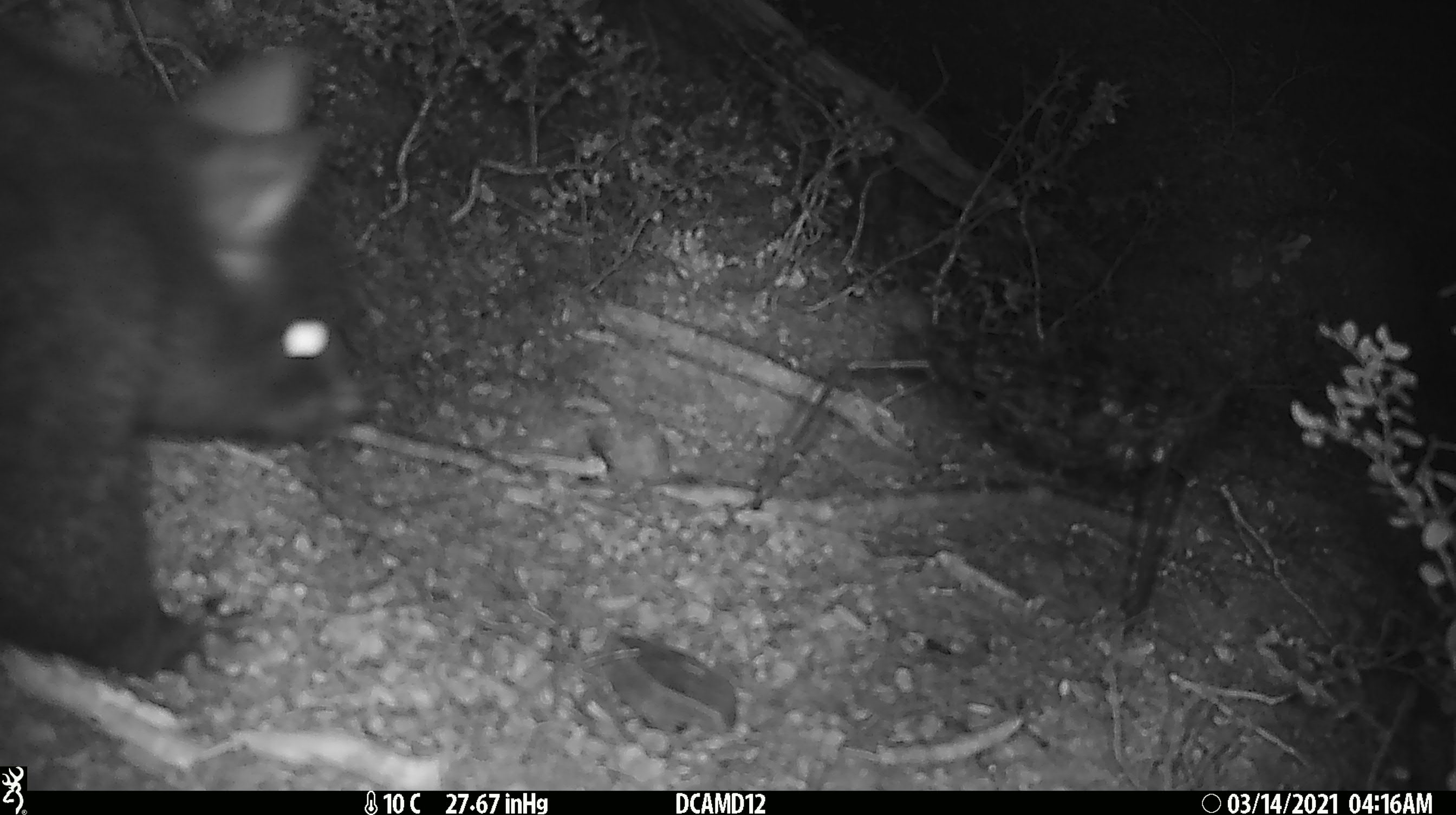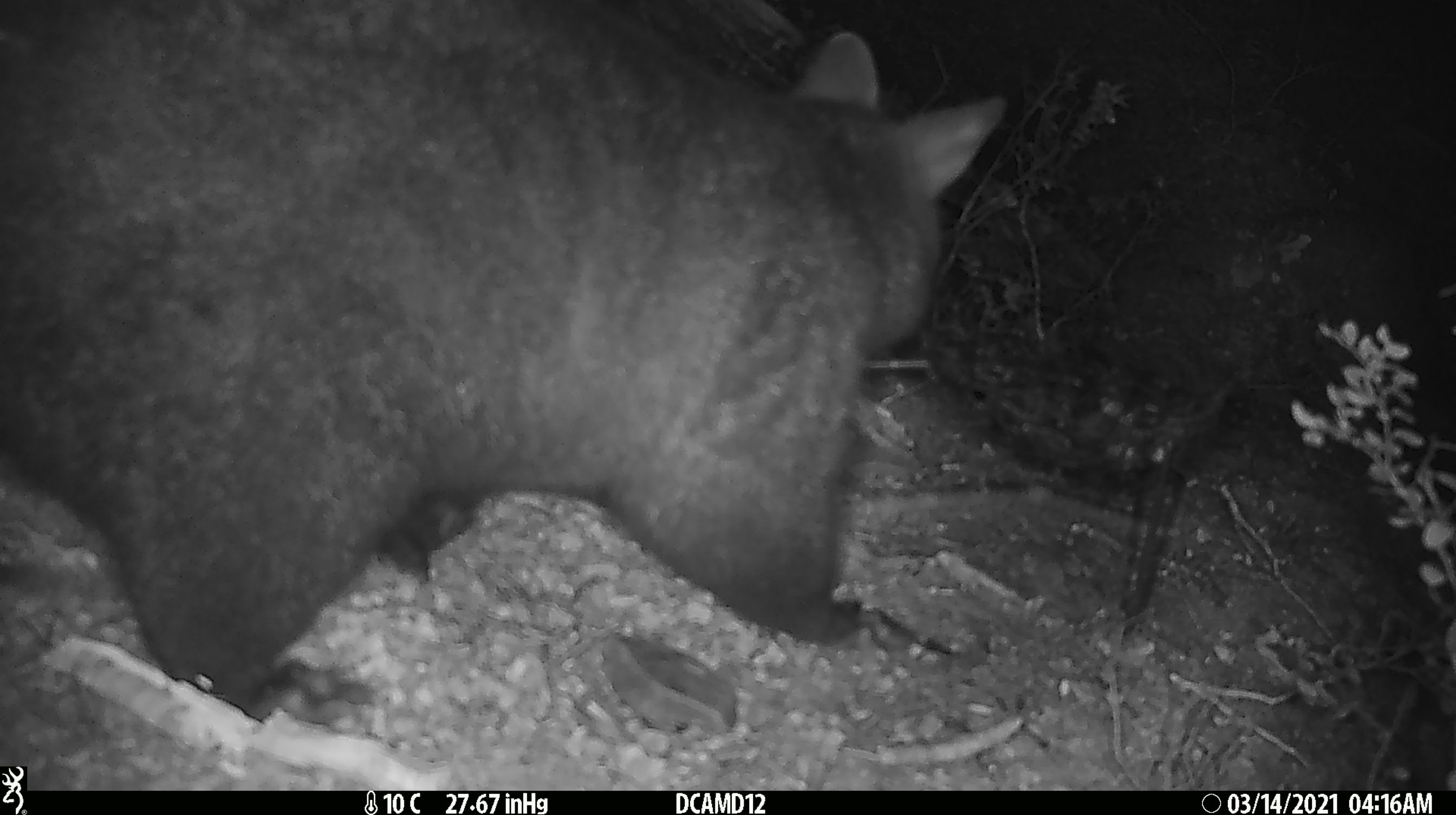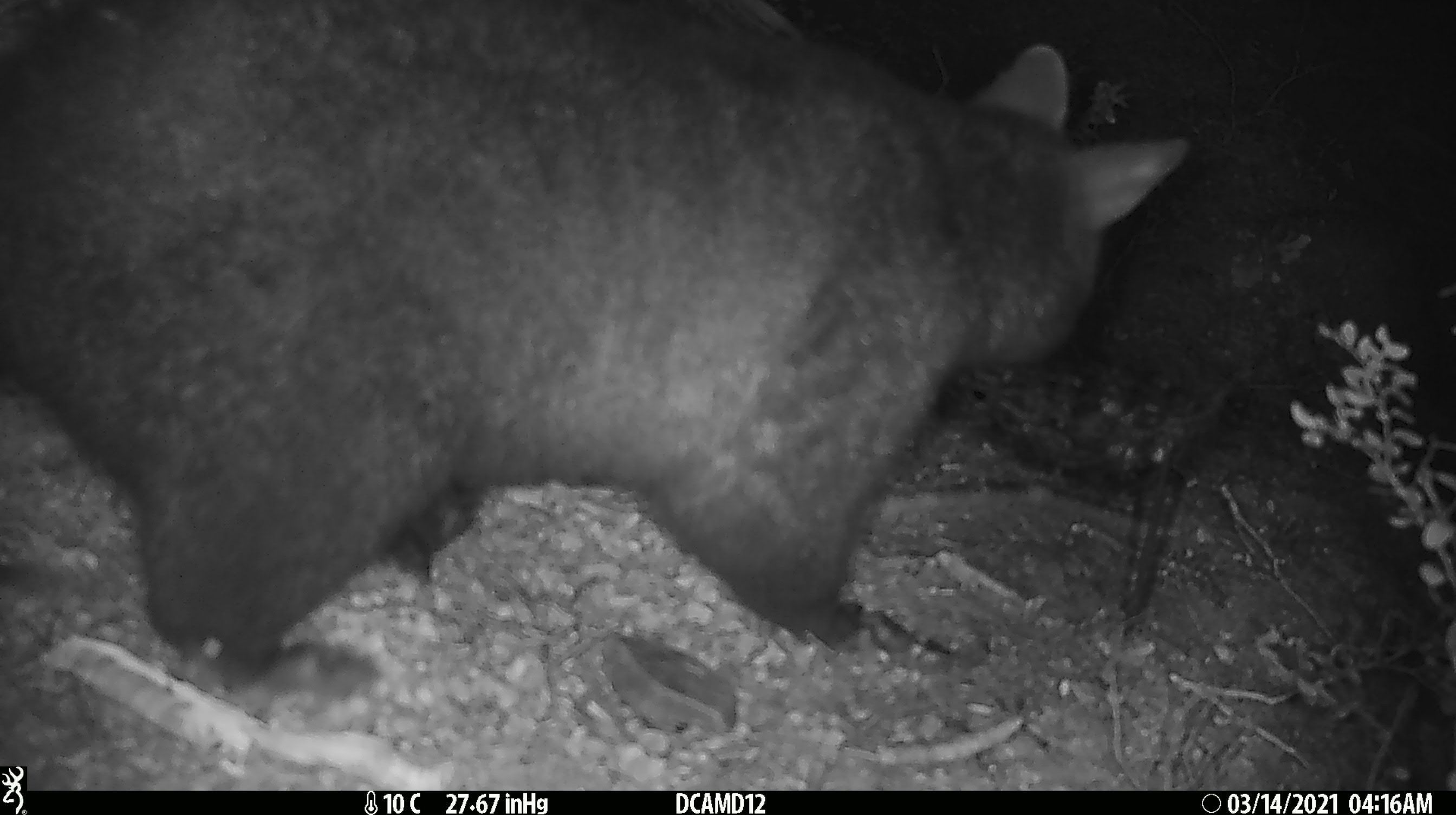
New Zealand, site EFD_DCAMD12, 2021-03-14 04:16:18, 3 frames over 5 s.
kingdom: Animalia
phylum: Chordata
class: Mammalia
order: Diprotodontia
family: Phalangeridae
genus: Trichosurus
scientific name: Trichosurus vulpecula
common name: common brushtail possum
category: possum